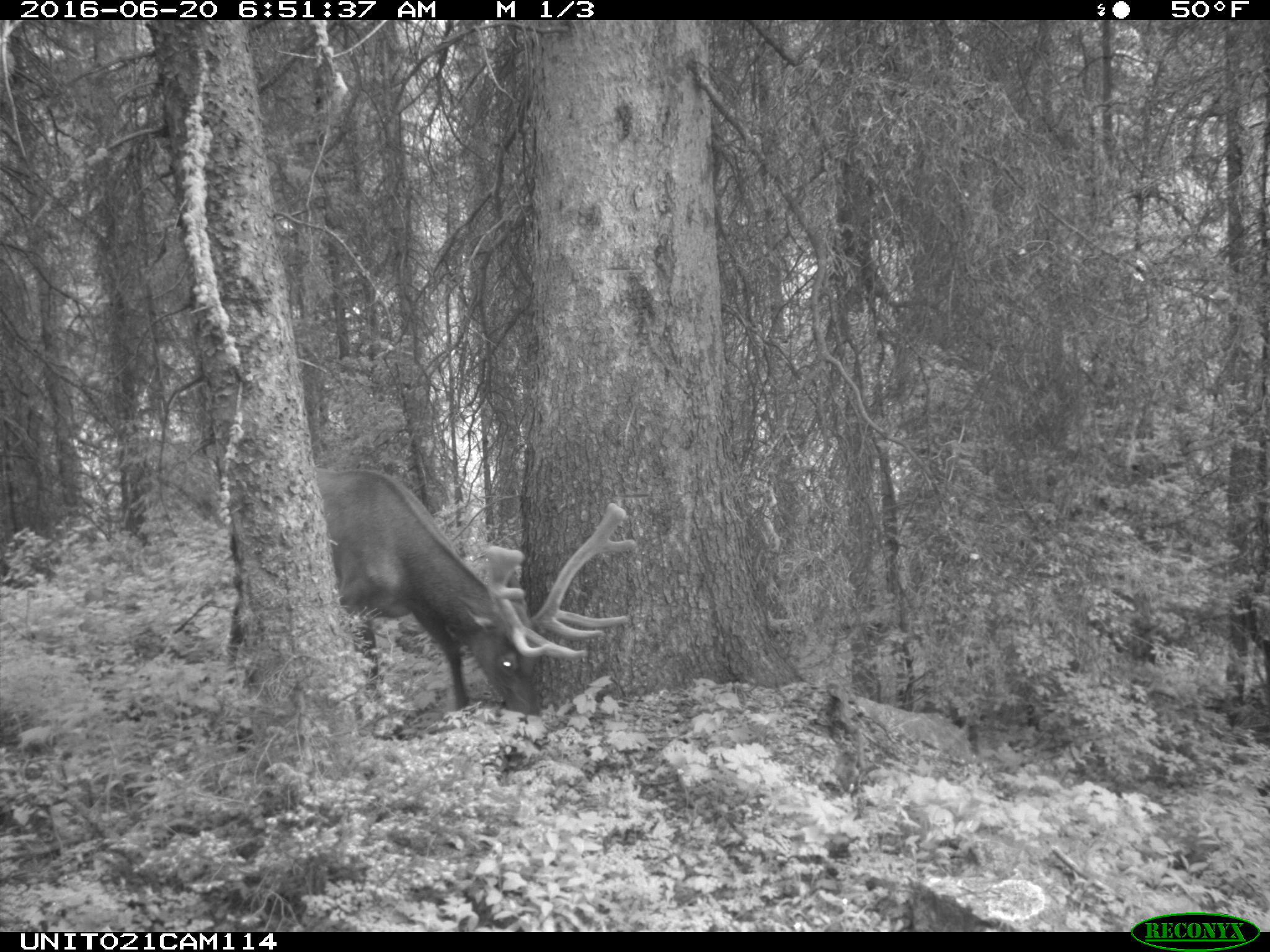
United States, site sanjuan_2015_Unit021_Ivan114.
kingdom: Animalia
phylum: Chordata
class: Mammalia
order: Artiodactyla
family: Cervidae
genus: Cervus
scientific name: Cervus elaphus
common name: red deer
Cervus elaphus (red deer).